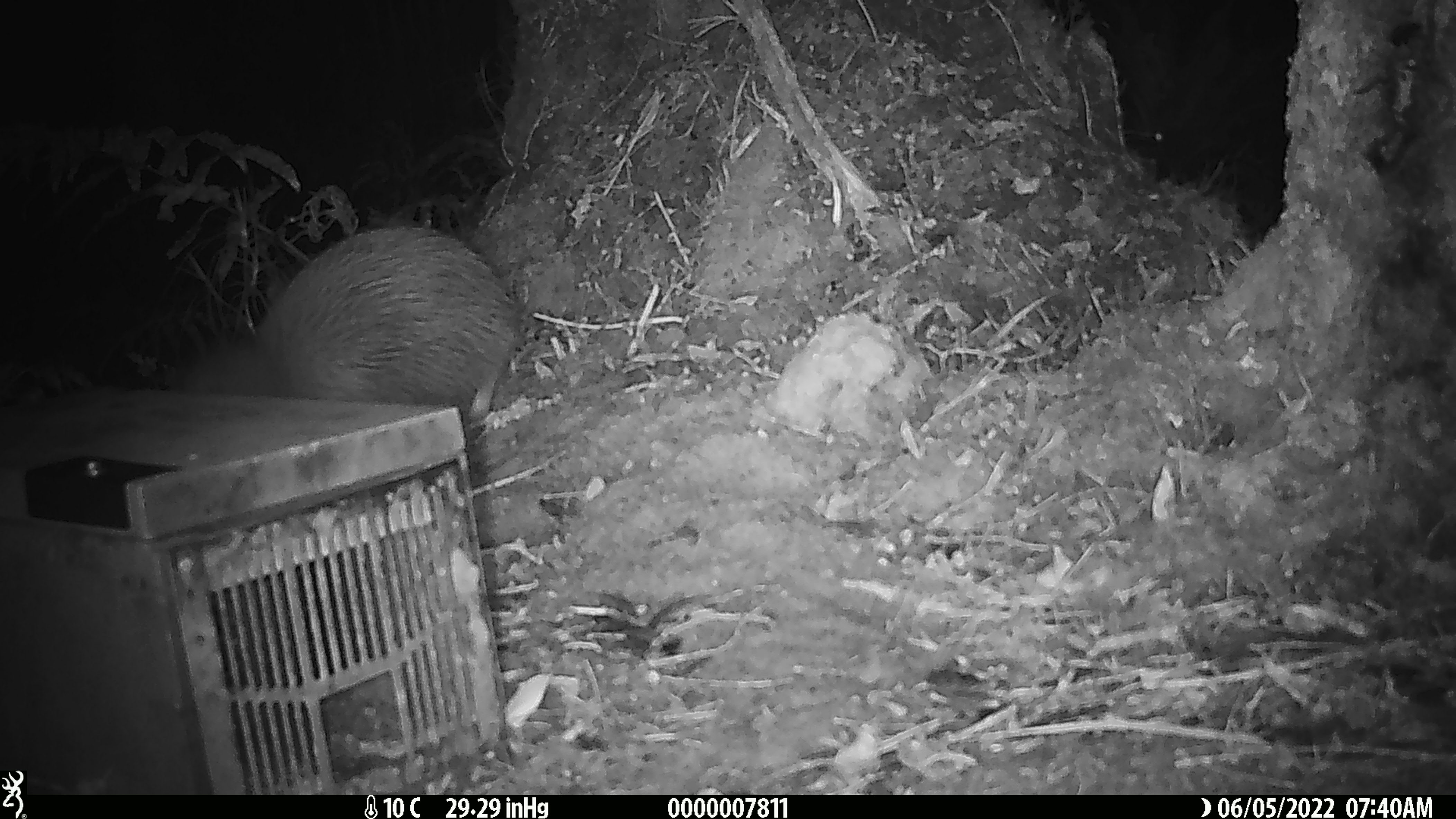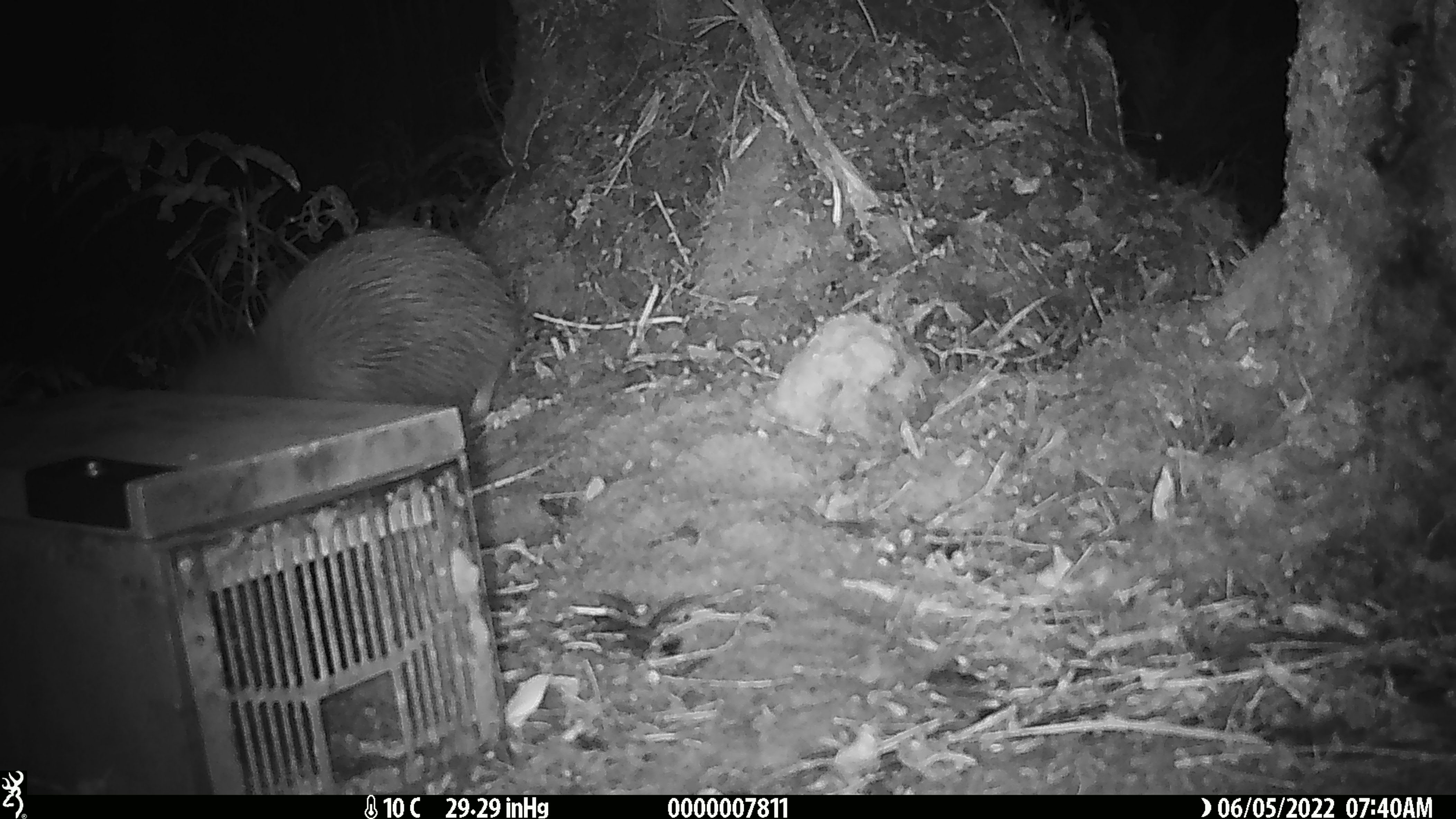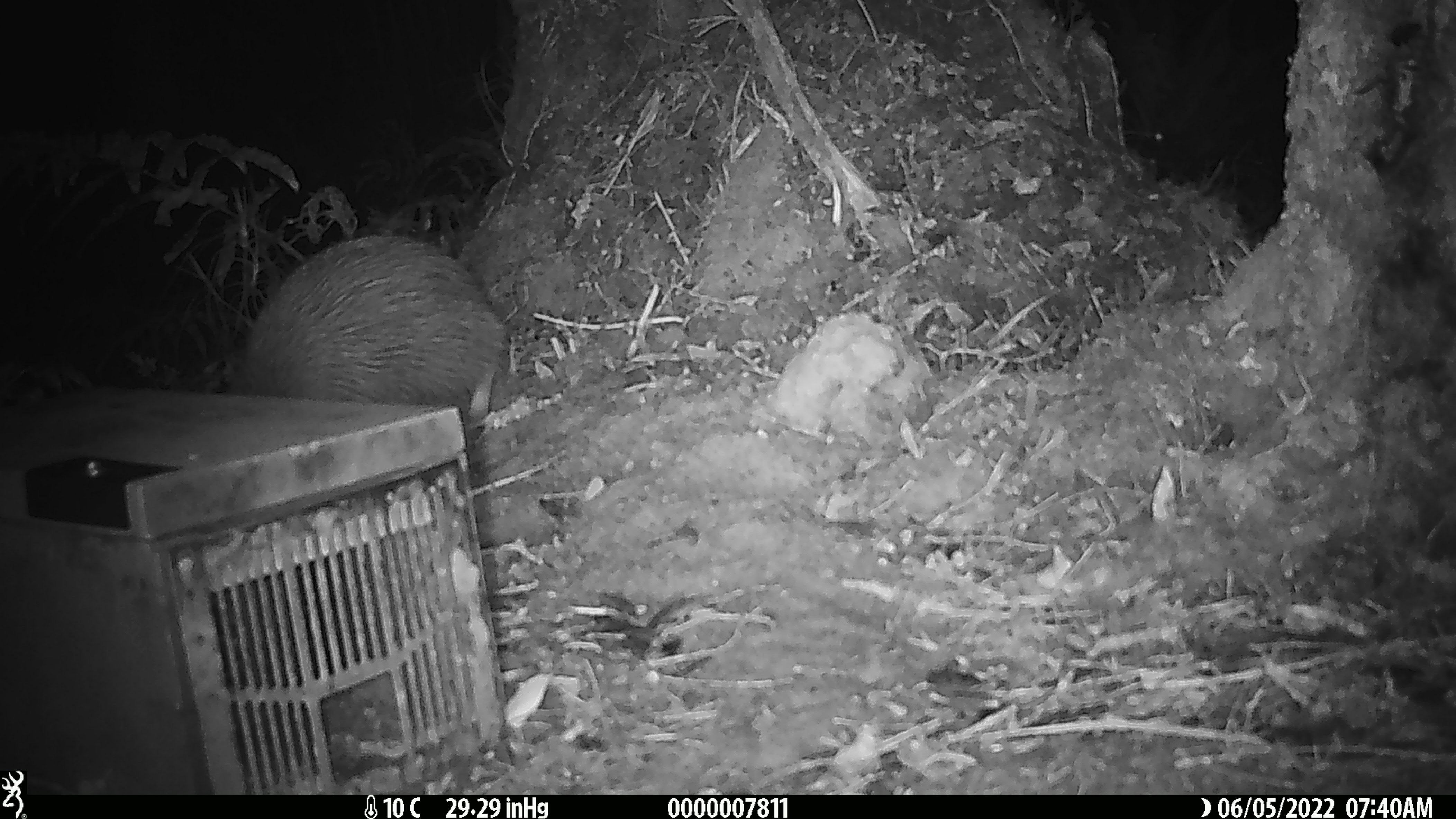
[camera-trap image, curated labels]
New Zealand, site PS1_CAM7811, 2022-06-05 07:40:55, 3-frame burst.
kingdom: Animalia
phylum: Chordata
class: Aves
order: Apterygiformes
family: Apterygidae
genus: Apteryx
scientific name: Apteryx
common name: kiwi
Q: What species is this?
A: Kiwi (Apteryx).